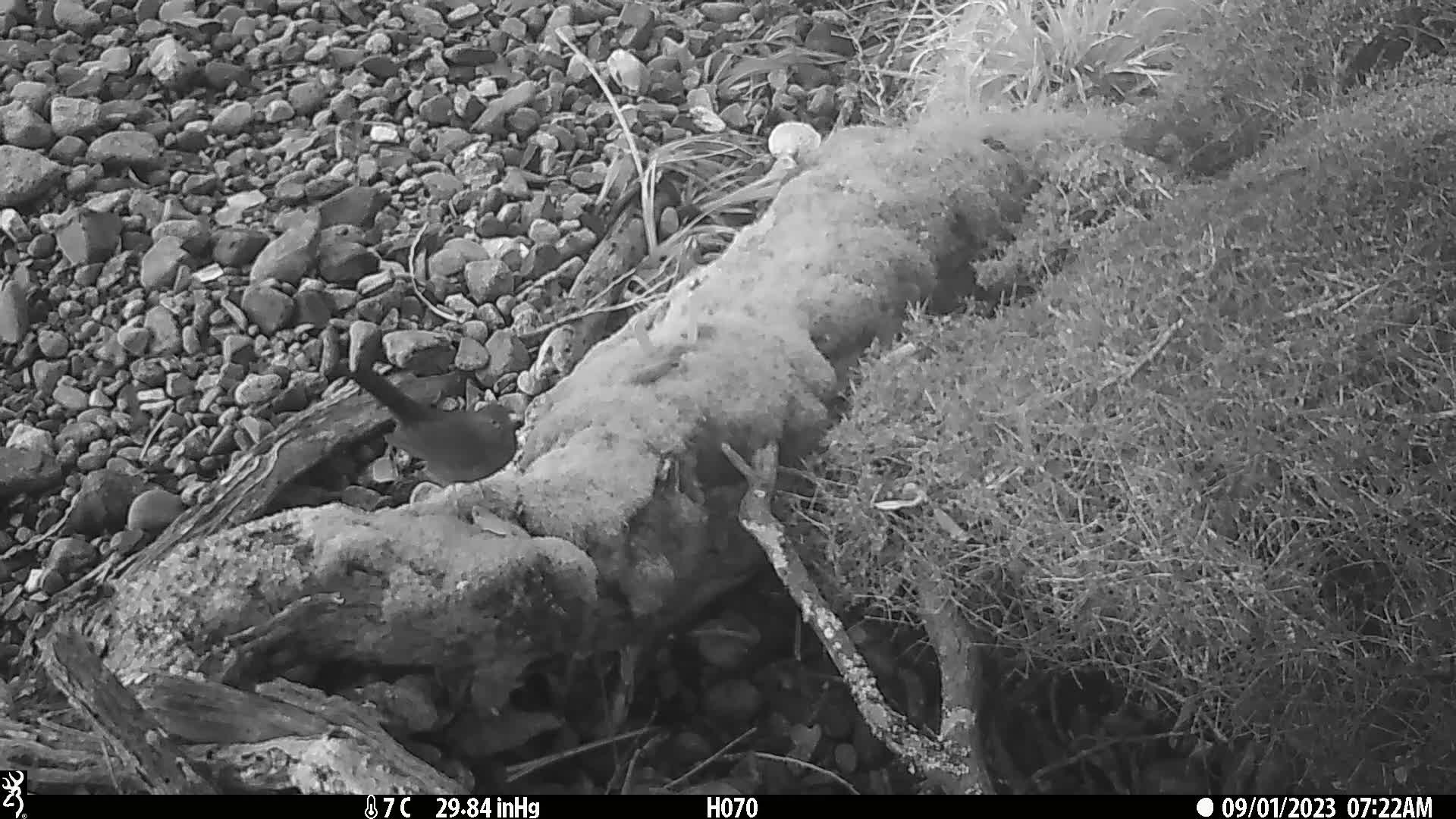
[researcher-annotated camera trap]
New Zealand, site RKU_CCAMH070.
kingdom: Animalia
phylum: Chordata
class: Aves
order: Passeriformes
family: Turdidae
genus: Turdus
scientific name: Turdus merula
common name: eurasian blackbird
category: blackbird